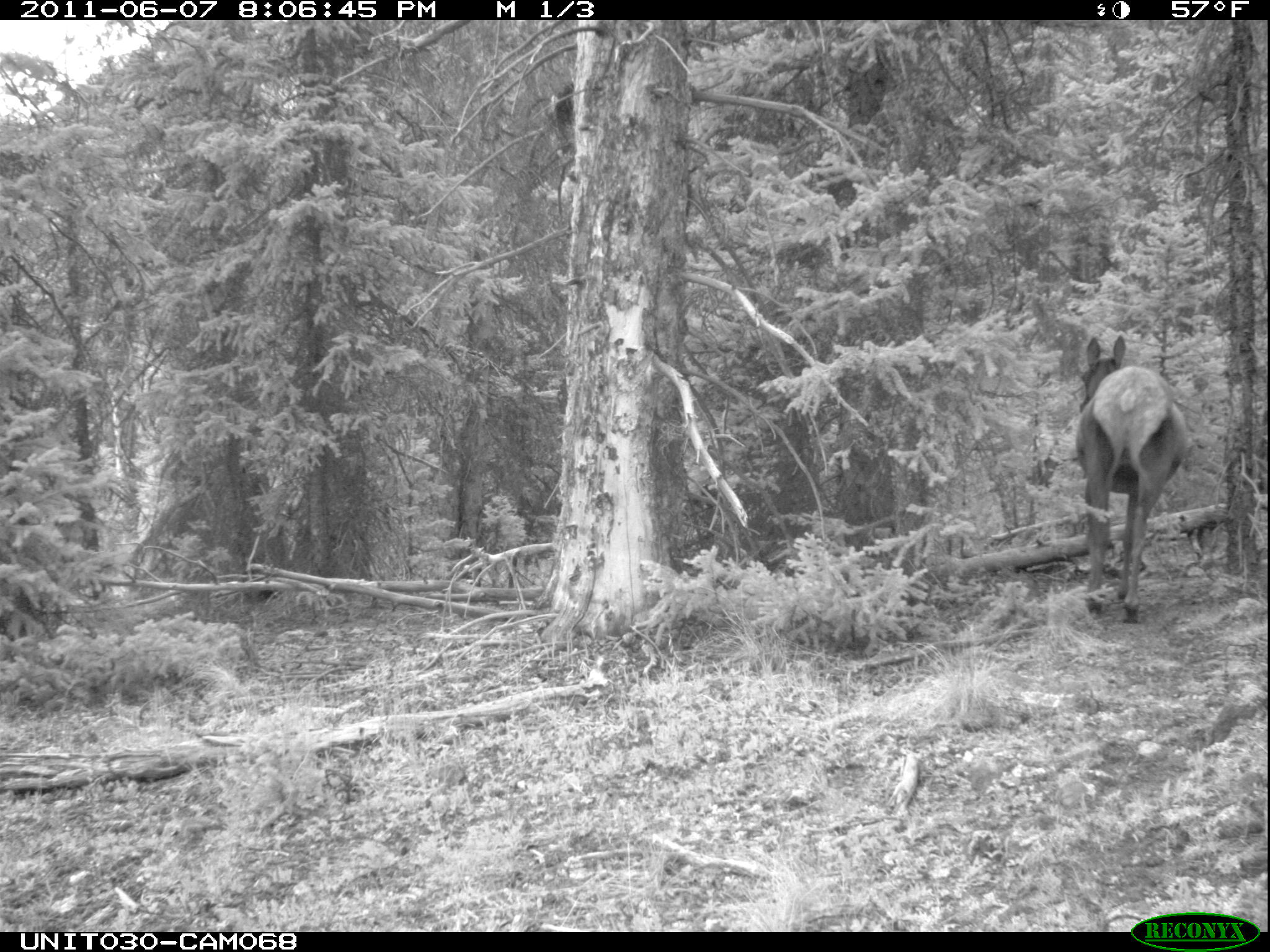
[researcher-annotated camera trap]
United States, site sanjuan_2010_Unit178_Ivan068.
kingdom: Animalia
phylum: Chordata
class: Mammalia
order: Artiodactyla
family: Cervidae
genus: Cervus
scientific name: Cervus elaphus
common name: red deer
Cervus elaphus (red deer).